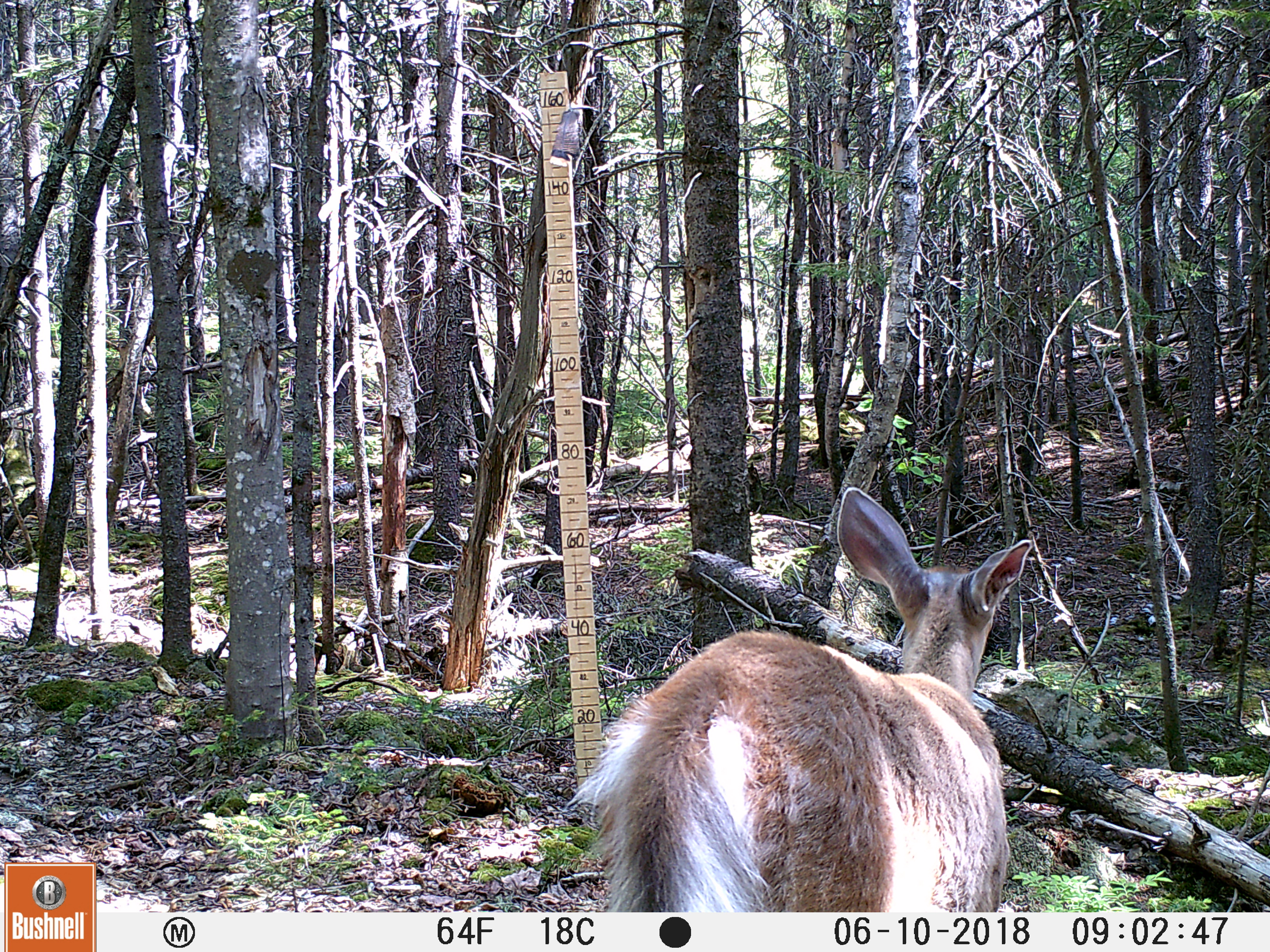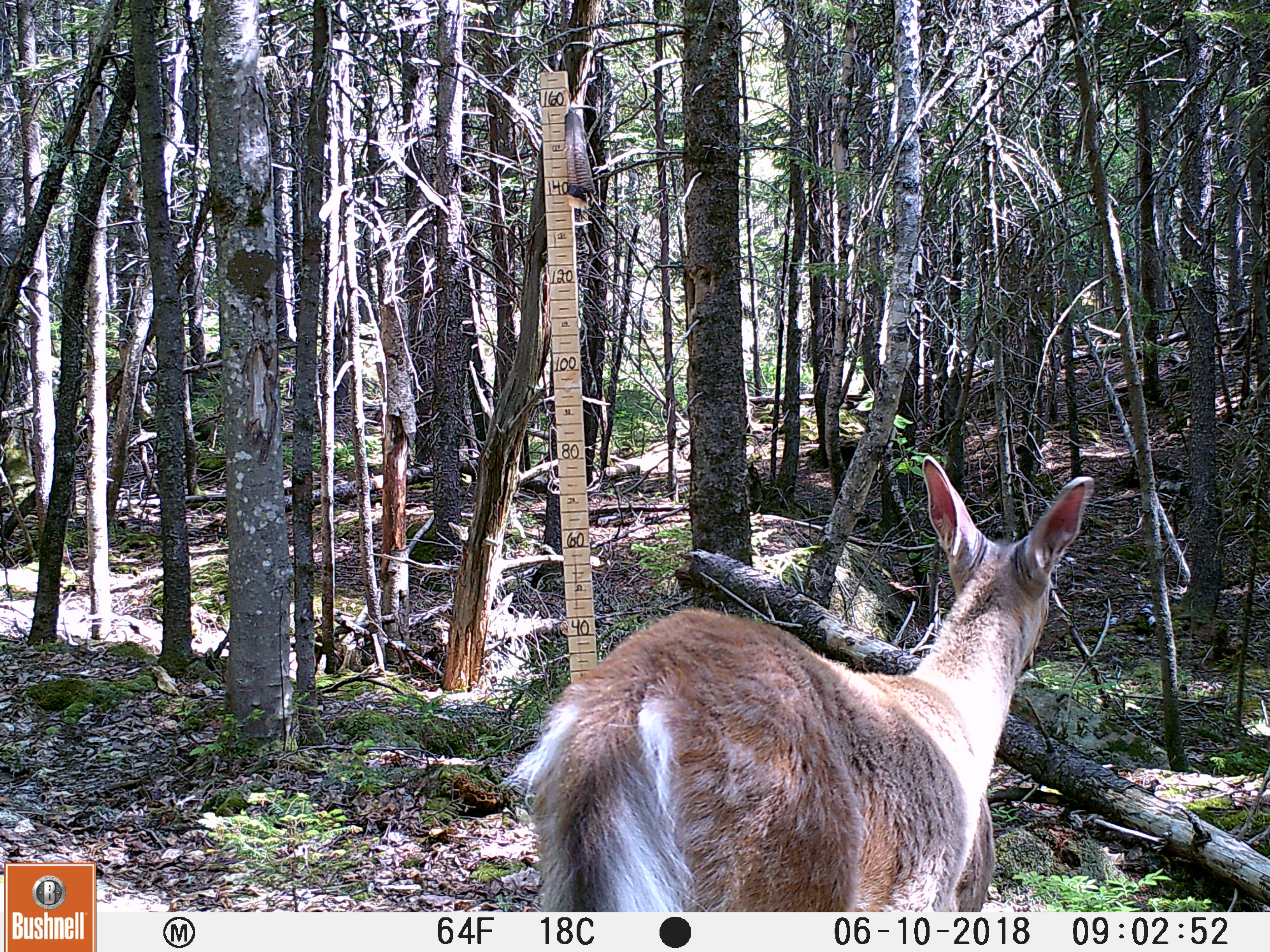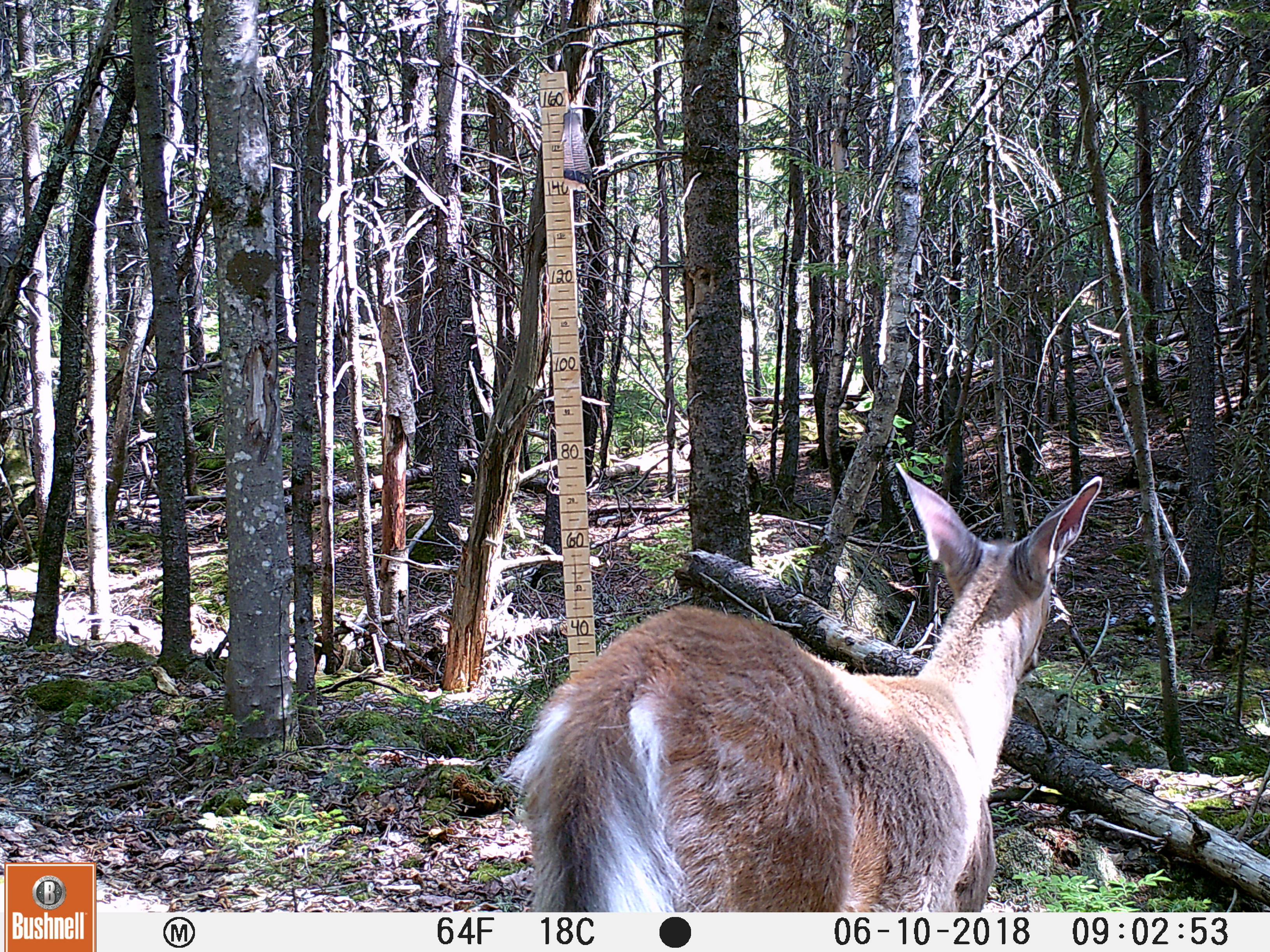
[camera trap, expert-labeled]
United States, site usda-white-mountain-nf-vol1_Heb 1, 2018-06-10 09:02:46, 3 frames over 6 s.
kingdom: Animalia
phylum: Chordata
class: Mammalia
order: Artiodactyla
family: Cervidae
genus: Odocoileus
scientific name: Odocoileus virginianus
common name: white-tailed deer